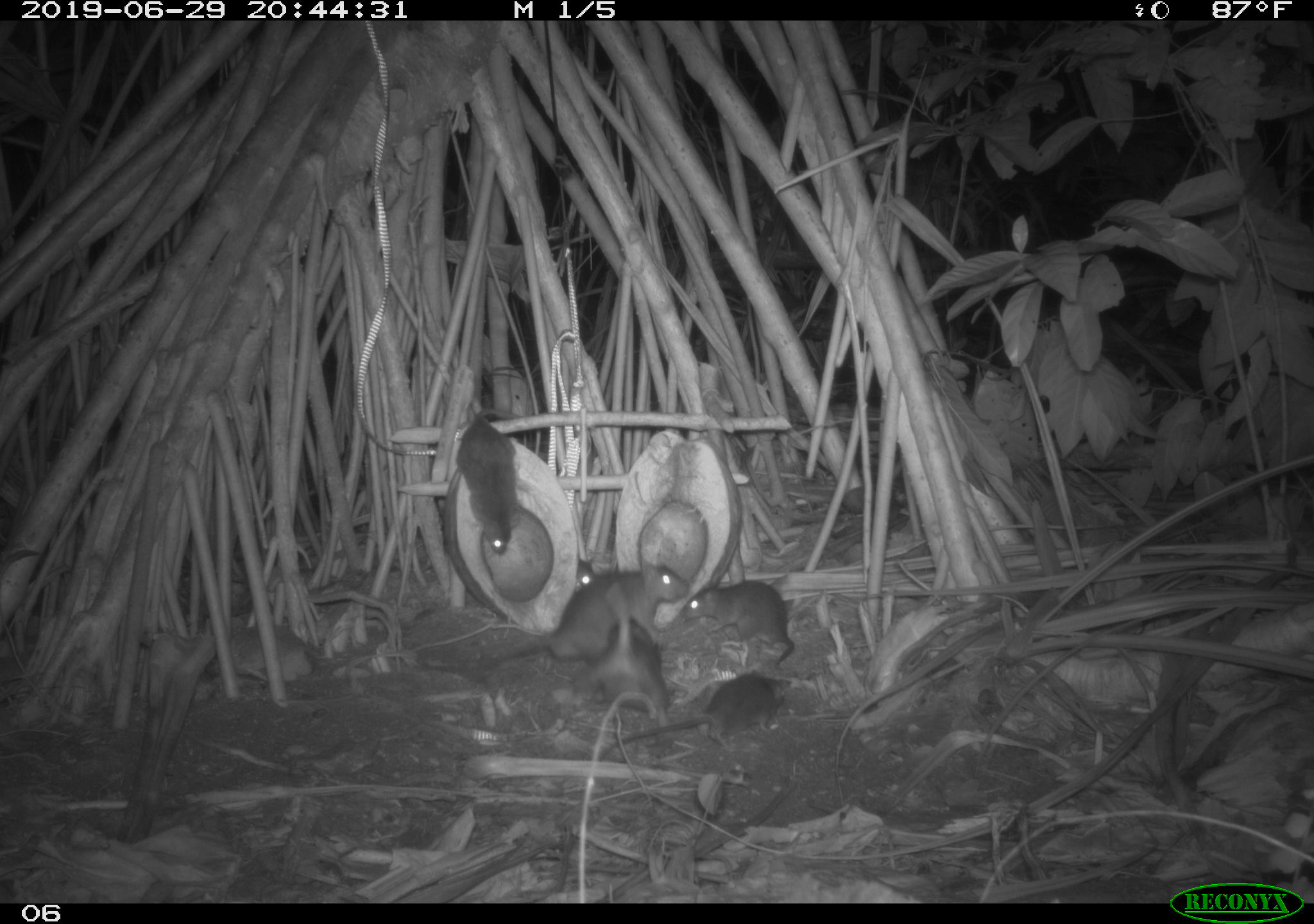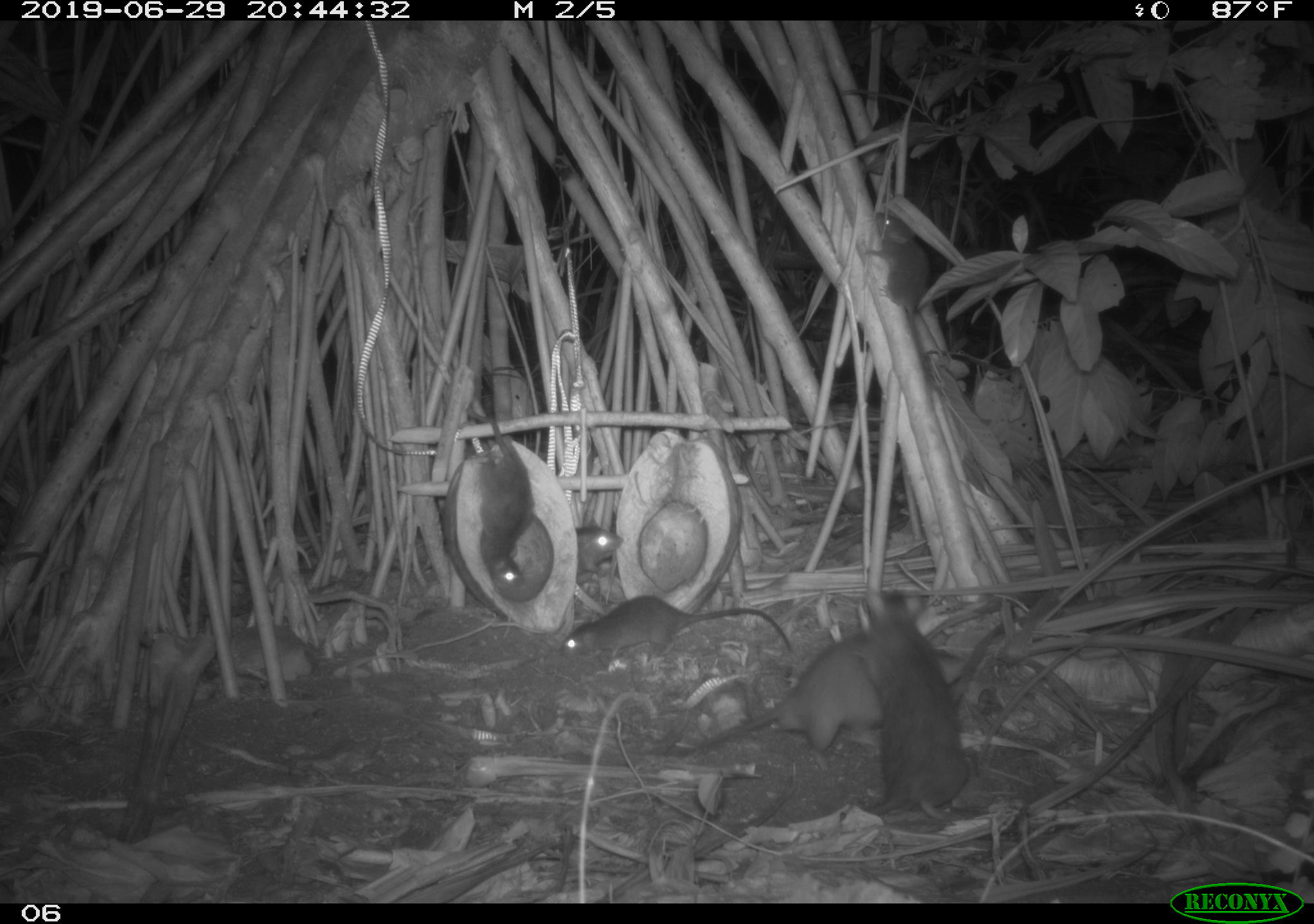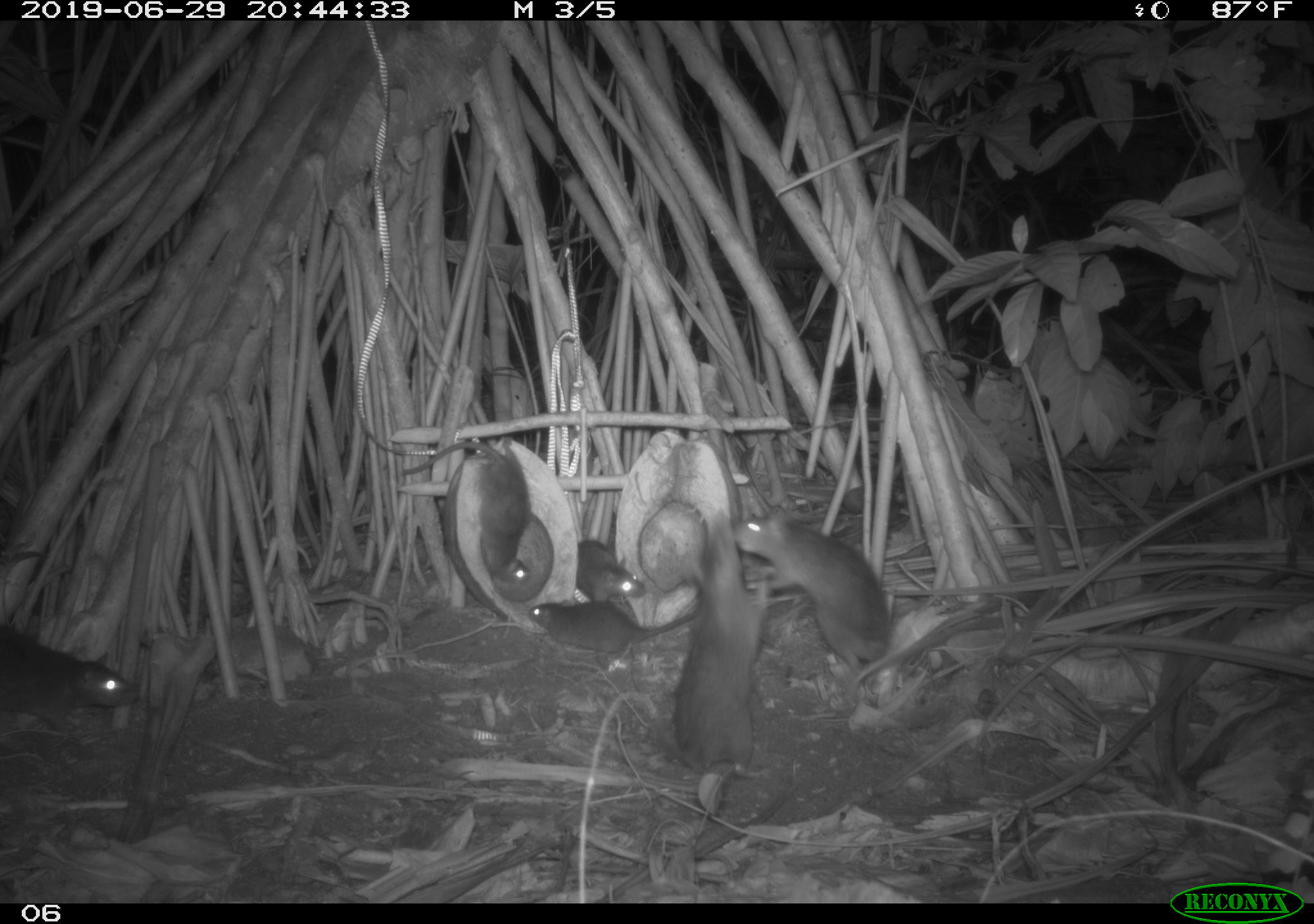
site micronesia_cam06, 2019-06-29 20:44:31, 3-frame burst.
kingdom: Animalia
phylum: Chordata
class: Mammalia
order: Rodentia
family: Muridae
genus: Rattus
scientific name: Rattus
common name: rat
Rat (Rattus).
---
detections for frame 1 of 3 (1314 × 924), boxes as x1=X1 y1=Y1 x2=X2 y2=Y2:
rat: x1=413 y1=554 x2=696 y2=679; x1=596 y1=667 x2=794 y2=760; x1=586 y1=584 x2=674 y2=740; x1=451 y1=402 x2=529 y2=565; x1=685 y1=574 x2=803 y2=670; x1=567 y1=552 x2=601 y2=588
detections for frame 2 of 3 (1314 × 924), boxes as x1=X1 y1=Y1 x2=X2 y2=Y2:
rat: x1=674 y1=633 x2=986 y2=756; x1=846 y1=578 x2=972 y2=822; x1=560 y1=587 x2=798 y2=671; x1=457 y1=406 x2=536 y2=592; x1=855 y1=209 x2=931 y2=364; x1=571 y1=514 x2=628 y2=576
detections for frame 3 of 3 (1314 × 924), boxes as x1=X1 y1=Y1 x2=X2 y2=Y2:
rat: x1=731 y1=505 x2=894 y2=681; x1=674 y1=512 x2=775 y2=790; x1=393 y1=433 x2=536 y2=587; x1=0 y1=620 x2=147 y2=748; x1=527 y1=601 x2=704 y2=658; x1=570 y1=538 x2=648 y2=609